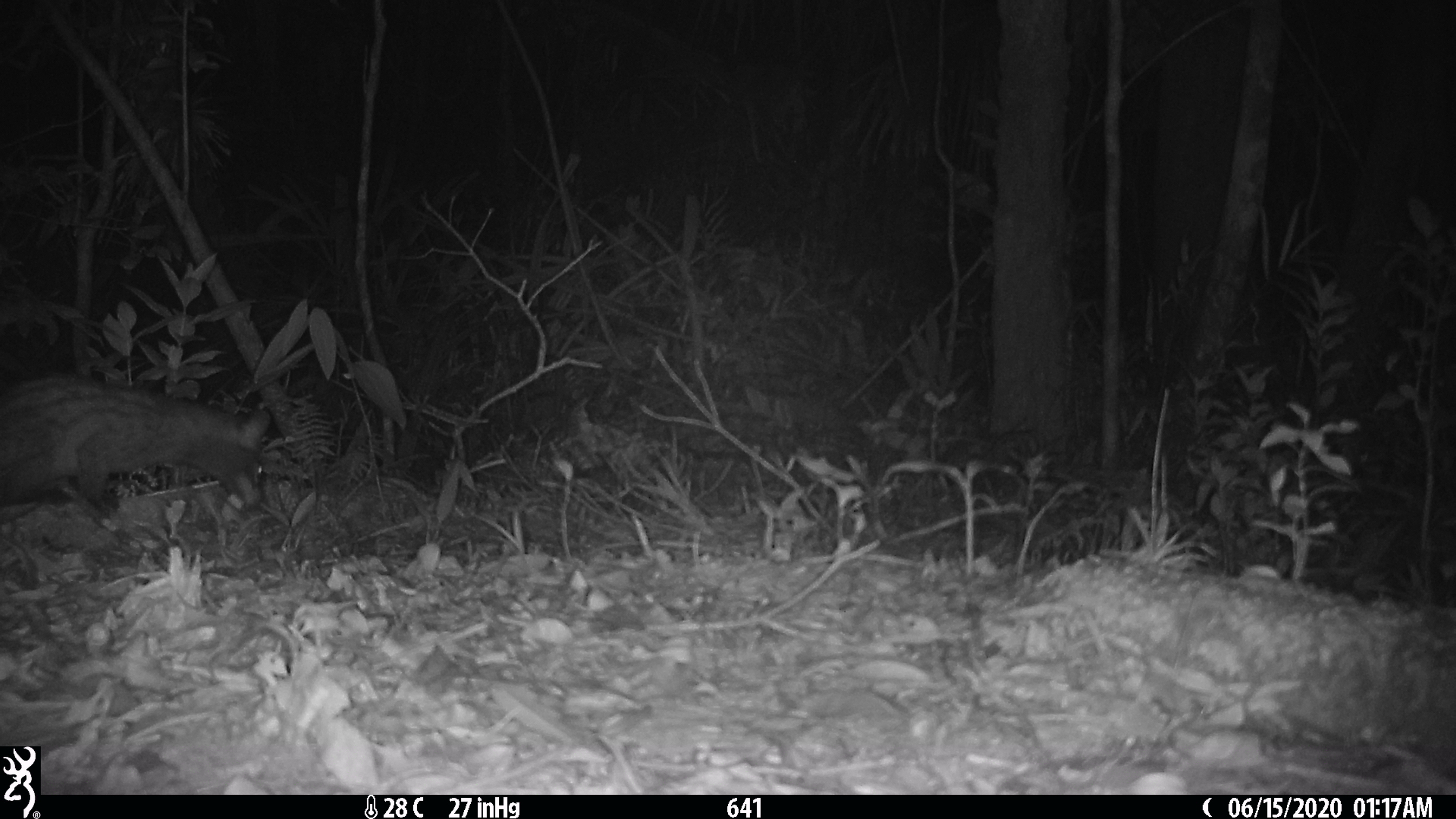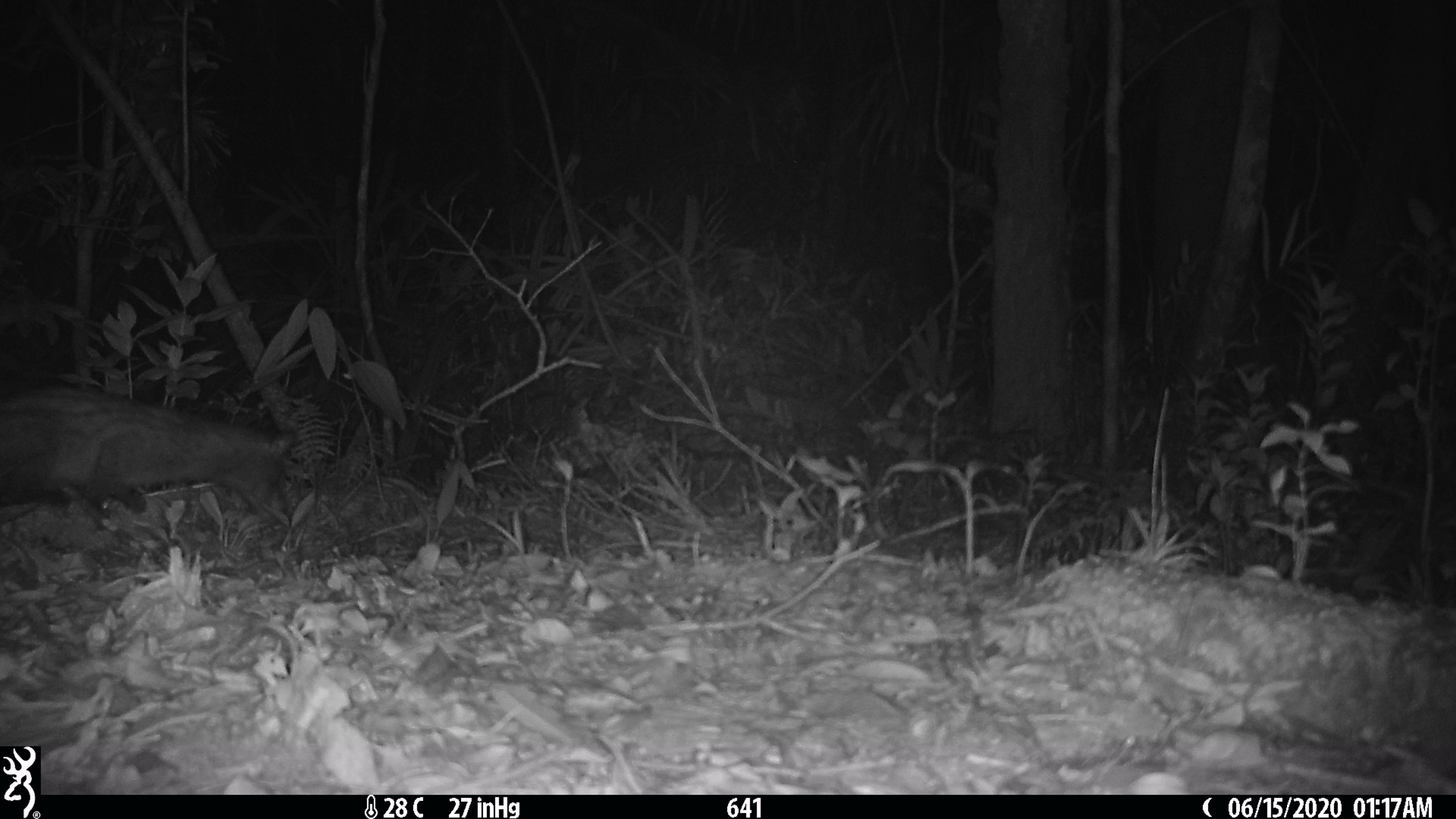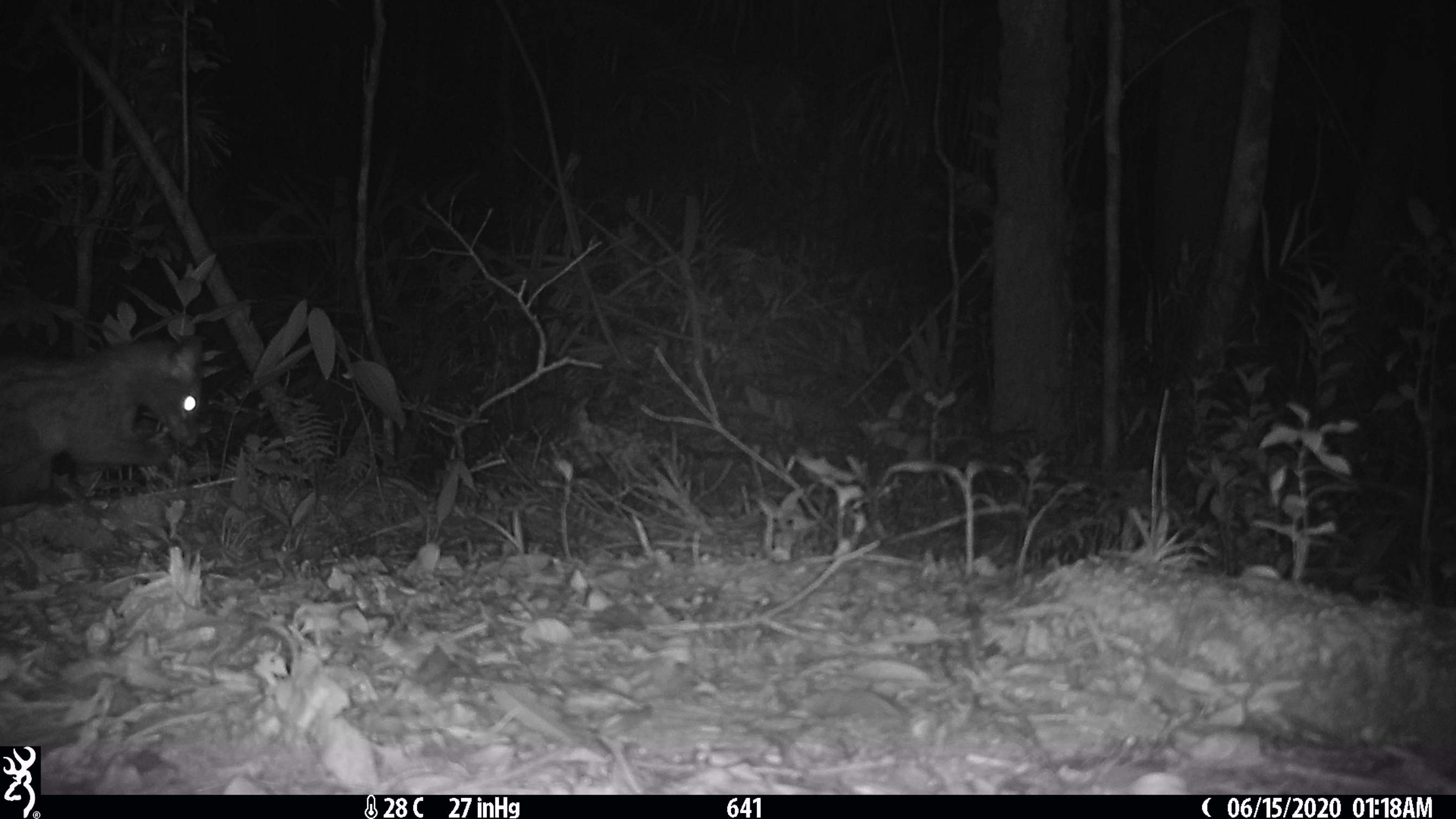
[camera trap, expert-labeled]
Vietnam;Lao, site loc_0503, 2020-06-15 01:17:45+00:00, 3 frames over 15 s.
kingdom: Animalia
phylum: Chordata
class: Mammalia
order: Carnivora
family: Viverridae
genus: Paradoxurus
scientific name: Paradoxurus hermaphroditus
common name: common palm civet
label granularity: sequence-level